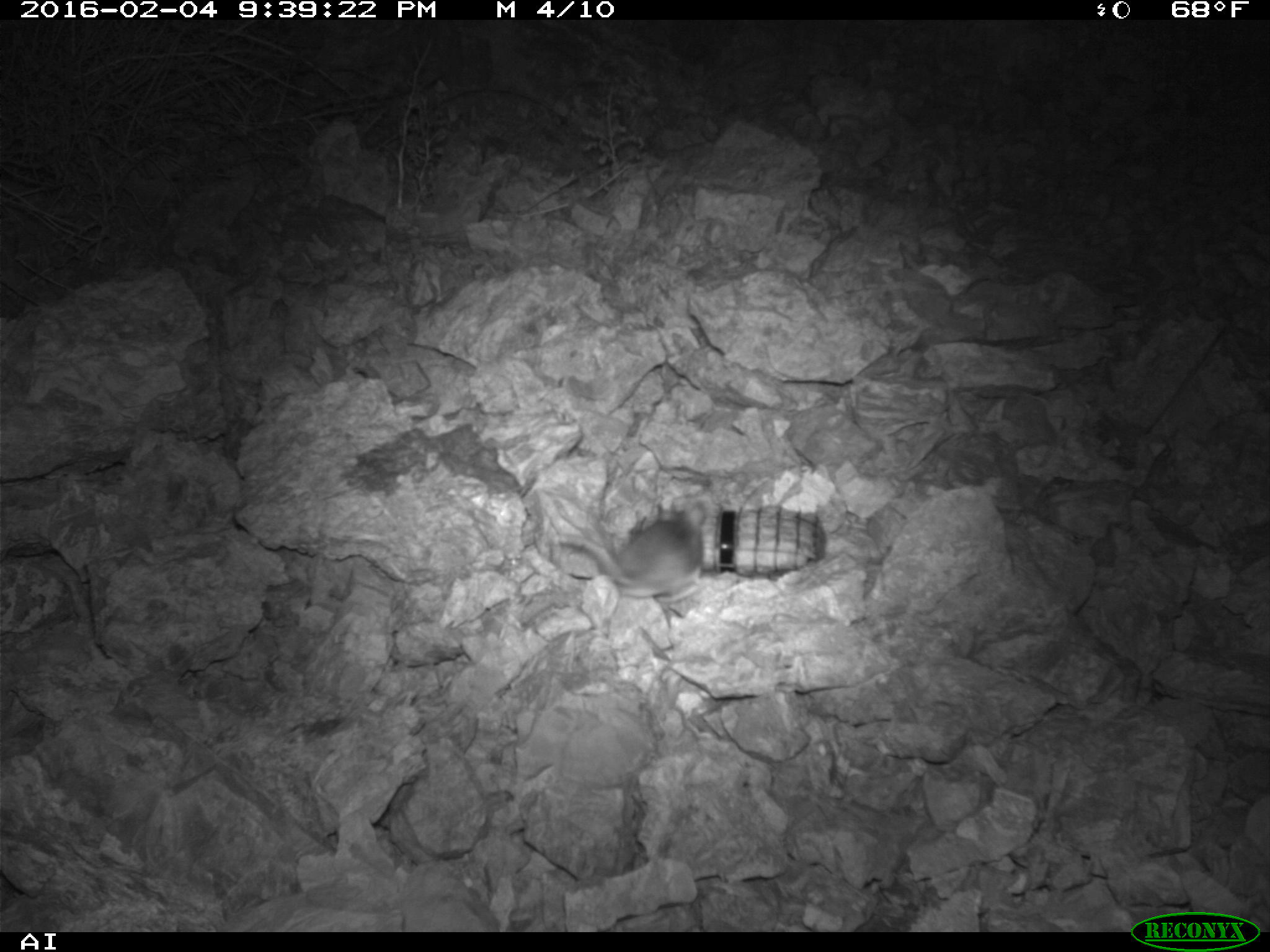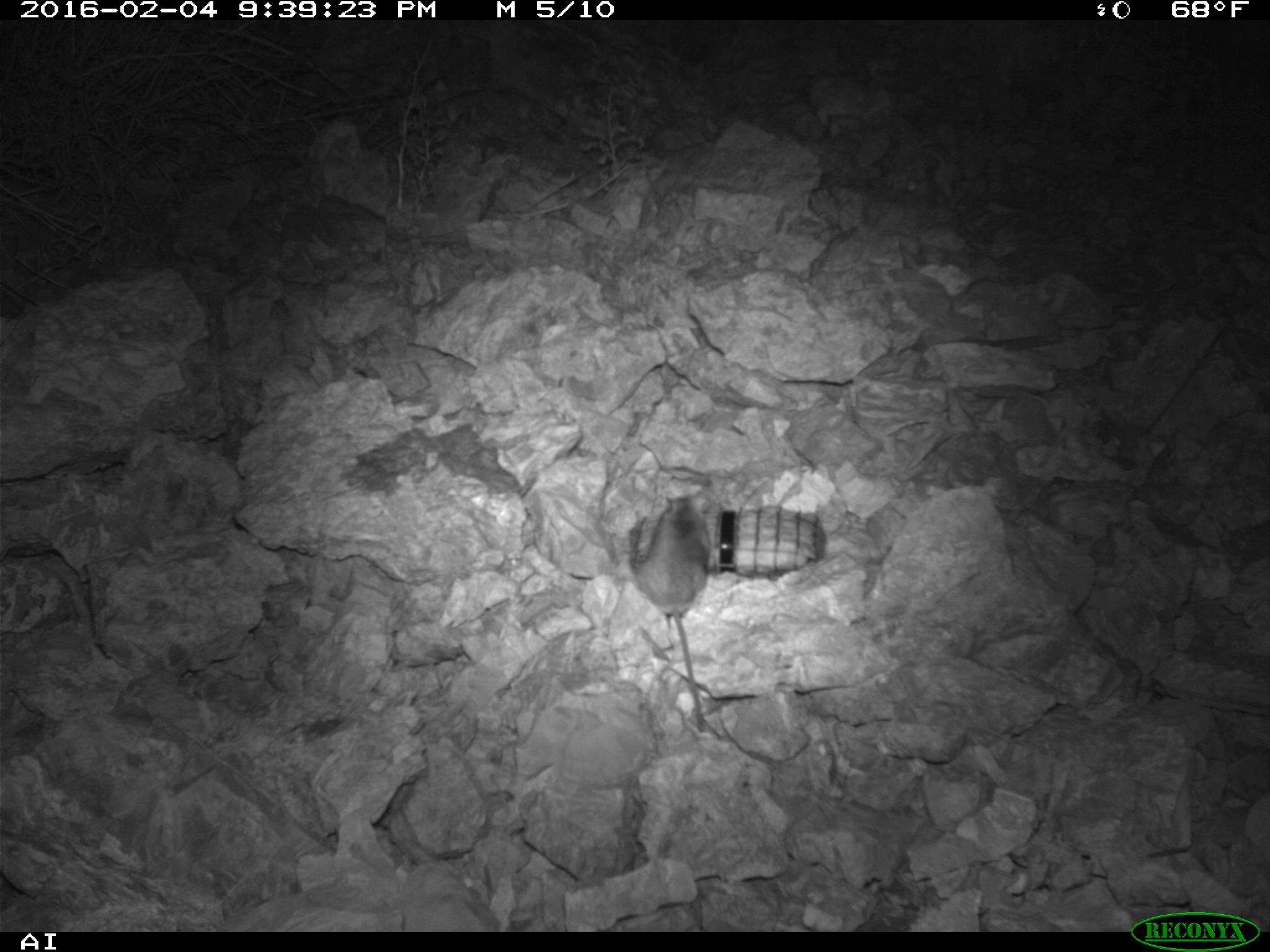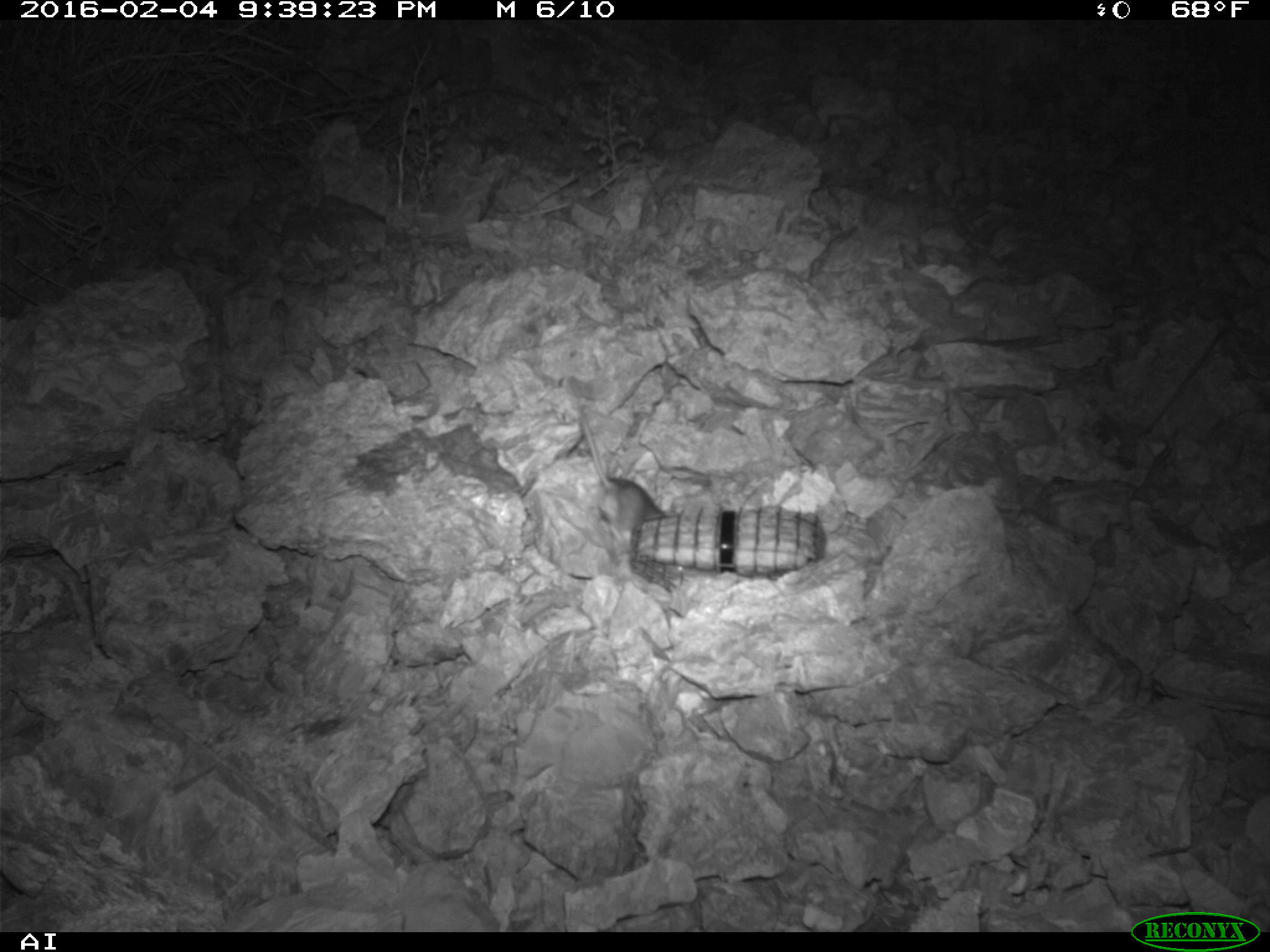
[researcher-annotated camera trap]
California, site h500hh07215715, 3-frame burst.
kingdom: Animalia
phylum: Chordata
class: Mammalia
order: Rodentia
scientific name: Rodentia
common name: rodent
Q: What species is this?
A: Rodent (Rodentia).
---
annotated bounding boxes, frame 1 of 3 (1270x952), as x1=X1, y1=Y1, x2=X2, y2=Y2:
rodent: x1=555, y1=502, x2=706, y2=607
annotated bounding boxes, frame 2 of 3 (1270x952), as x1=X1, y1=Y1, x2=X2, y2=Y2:
rodent: x1=637, y1=496, x2=709, y2=732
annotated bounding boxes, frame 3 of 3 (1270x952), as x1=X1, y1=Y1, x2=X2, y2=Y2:
rodent: x1=582, y1=412, x2=662, y2=540